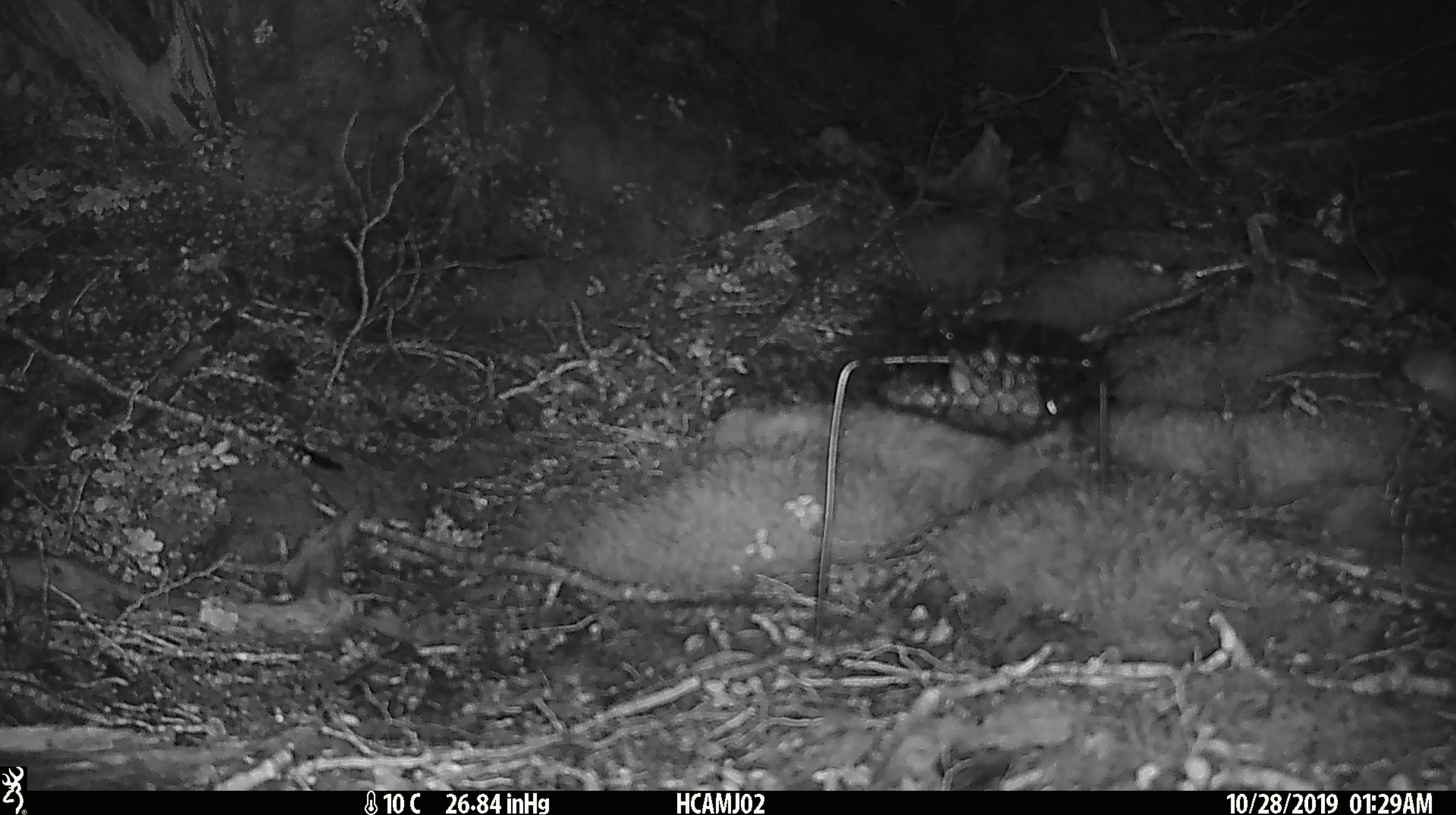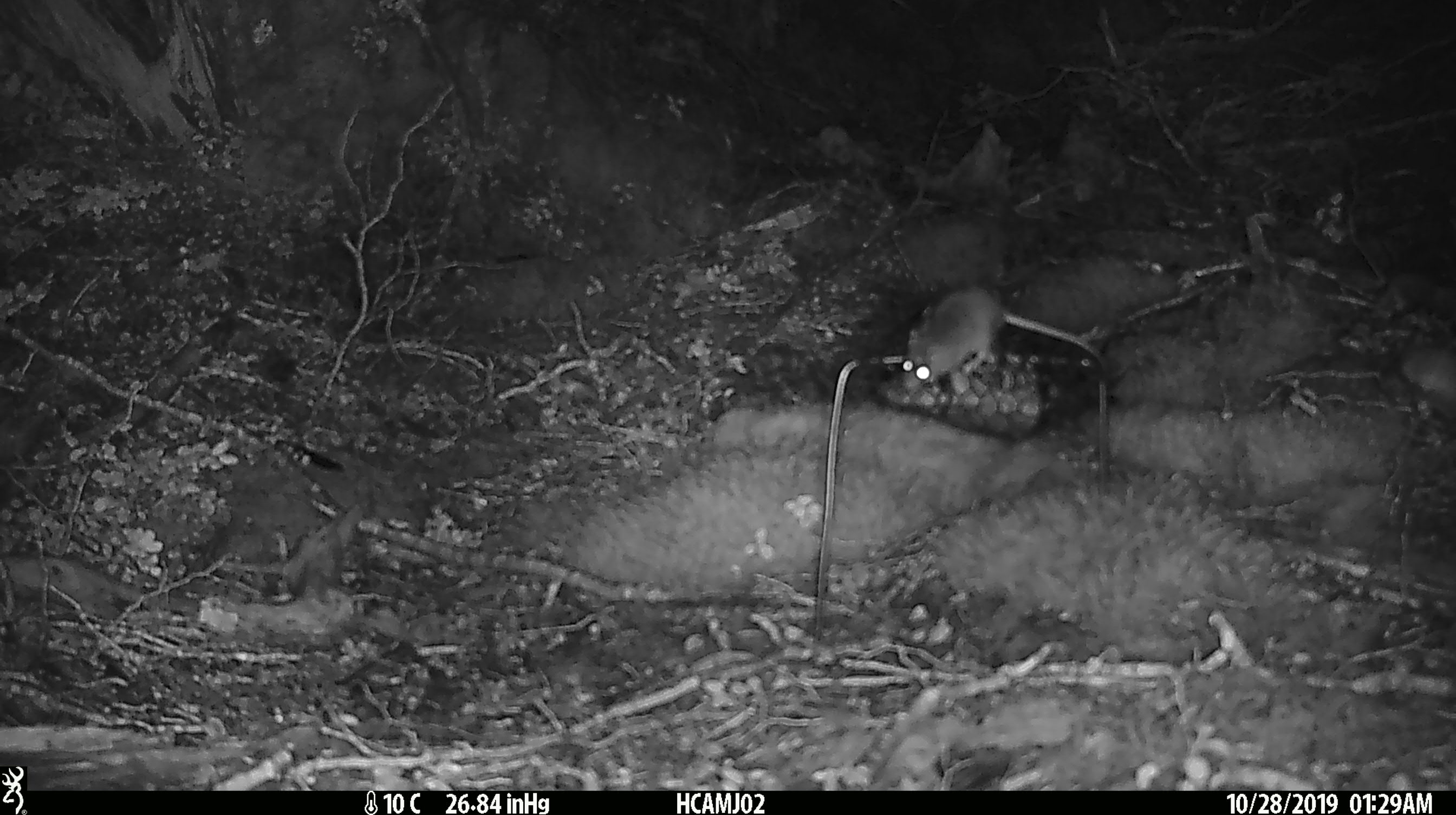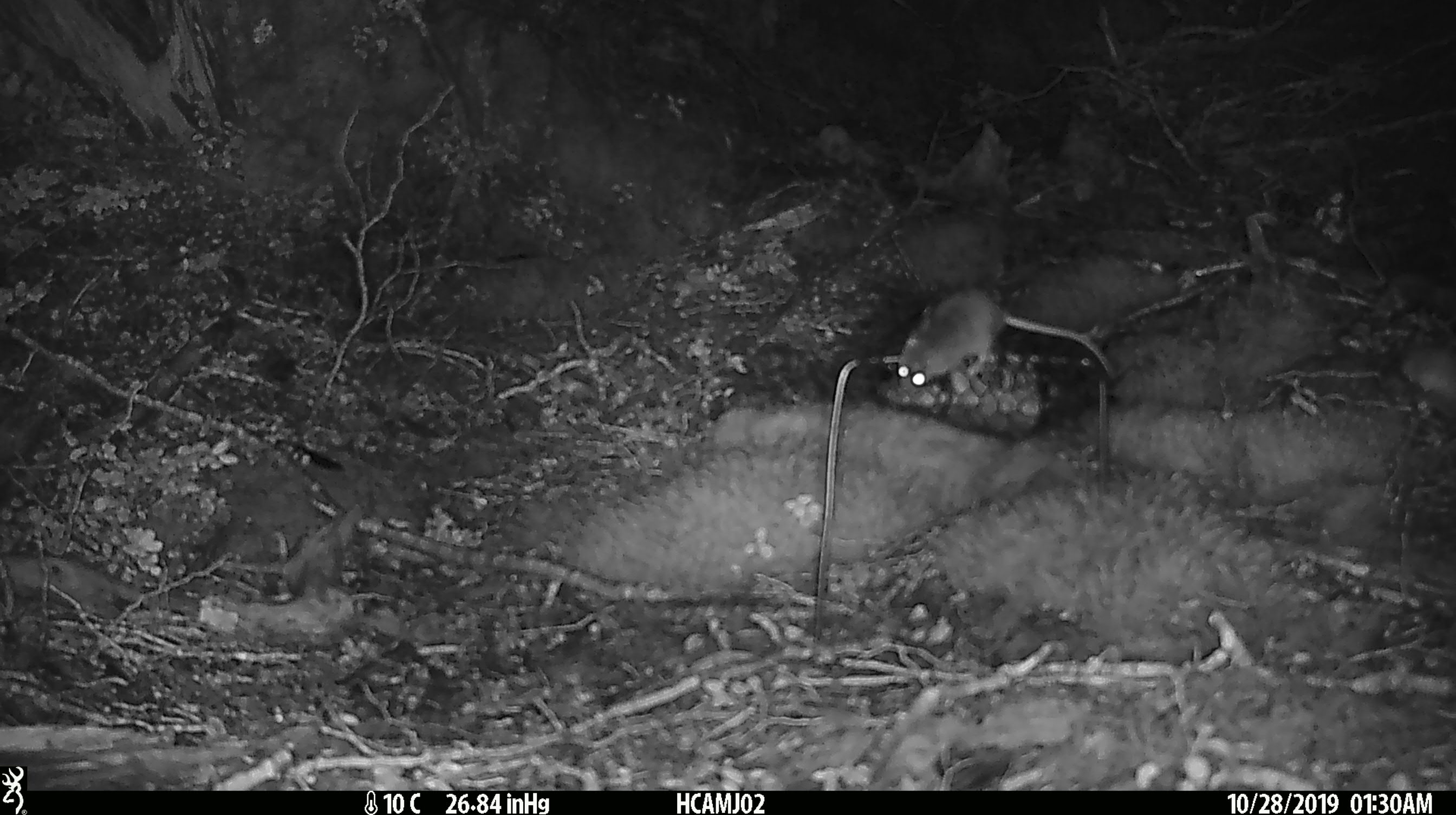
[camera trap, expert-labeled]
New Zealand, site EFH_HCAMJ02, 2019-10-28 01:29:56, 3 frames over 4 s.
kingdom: Animalia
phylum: Chordata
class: Mammalia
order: Rodentia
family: Muridae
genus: Mus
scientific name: Mus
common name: mouse